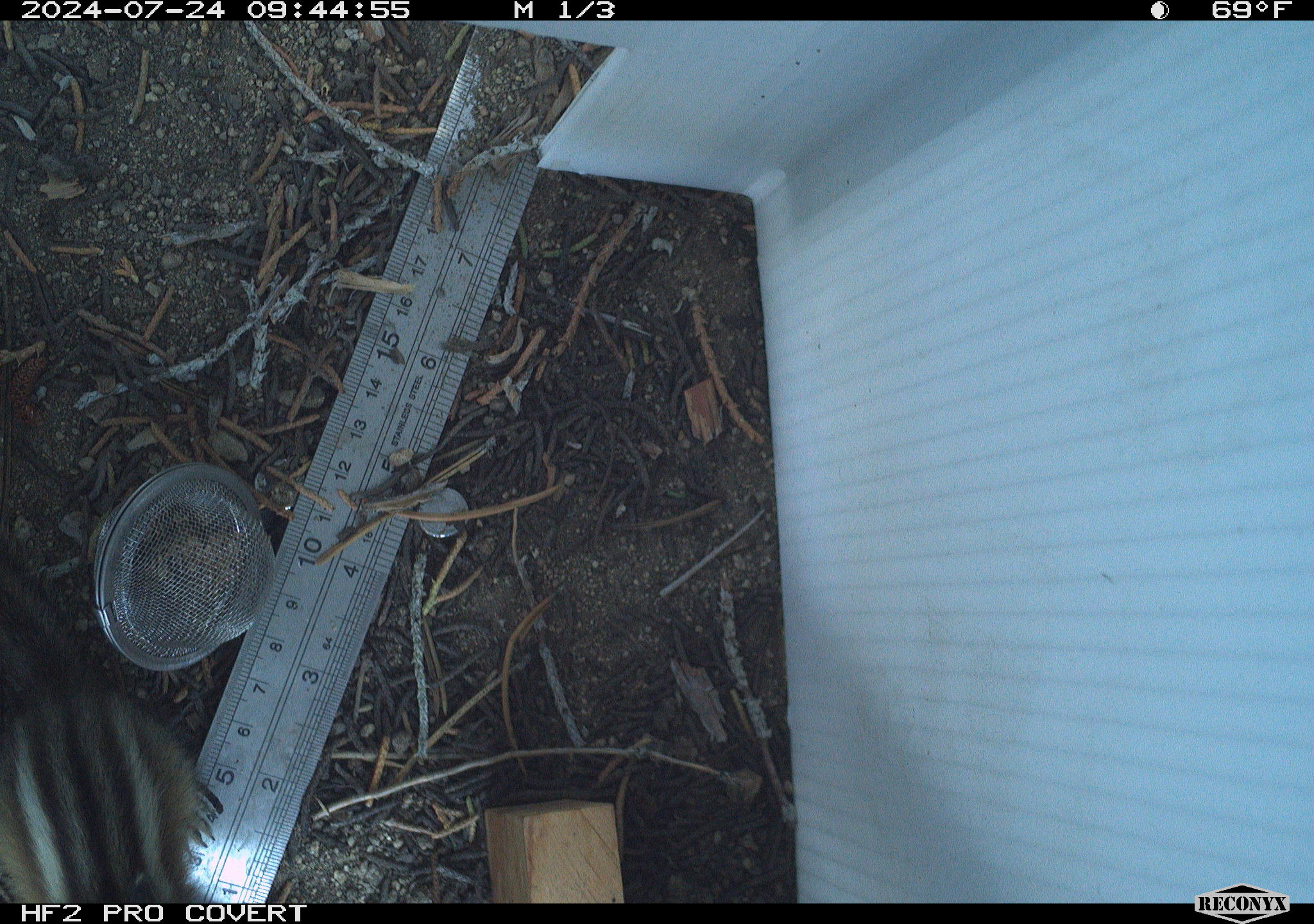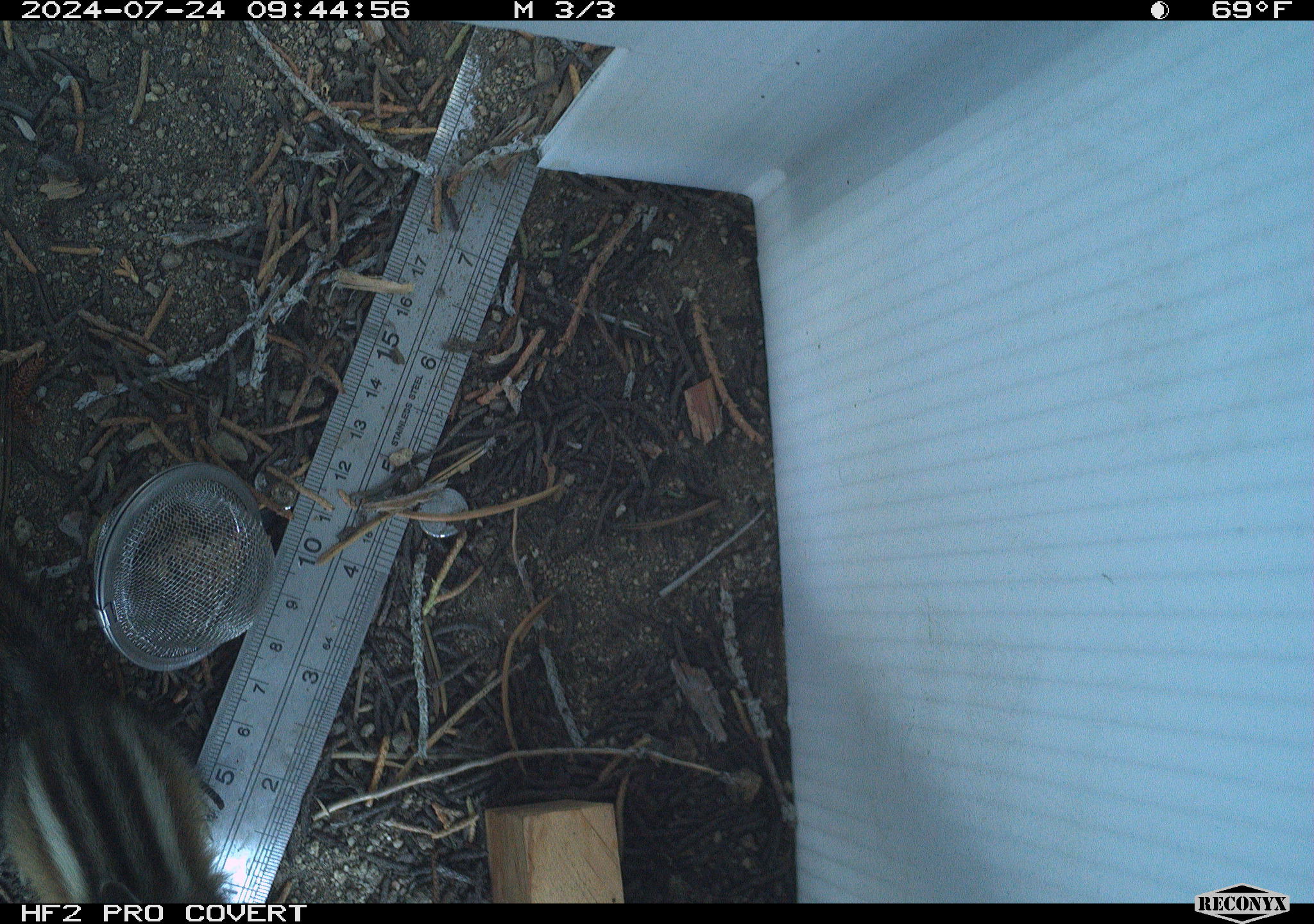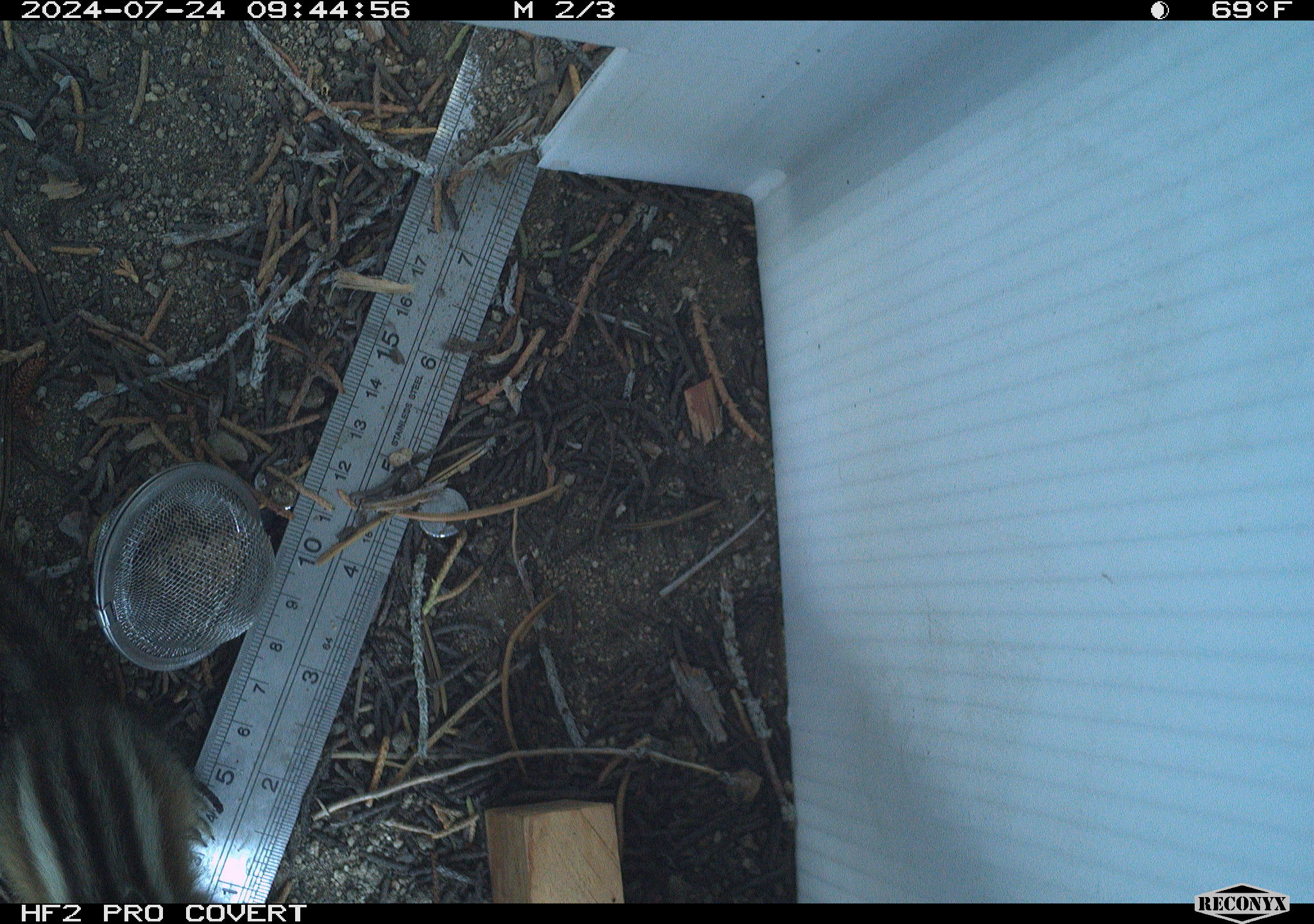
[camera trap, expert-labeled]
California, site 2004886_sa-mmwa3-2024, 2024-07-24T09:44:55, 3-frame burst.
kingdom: Animalia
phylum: Chordata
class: Mammalia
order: Rodentia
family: Sciuridae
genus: Neotamias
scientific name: Neotamias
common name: western chipmunks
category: neotamias species